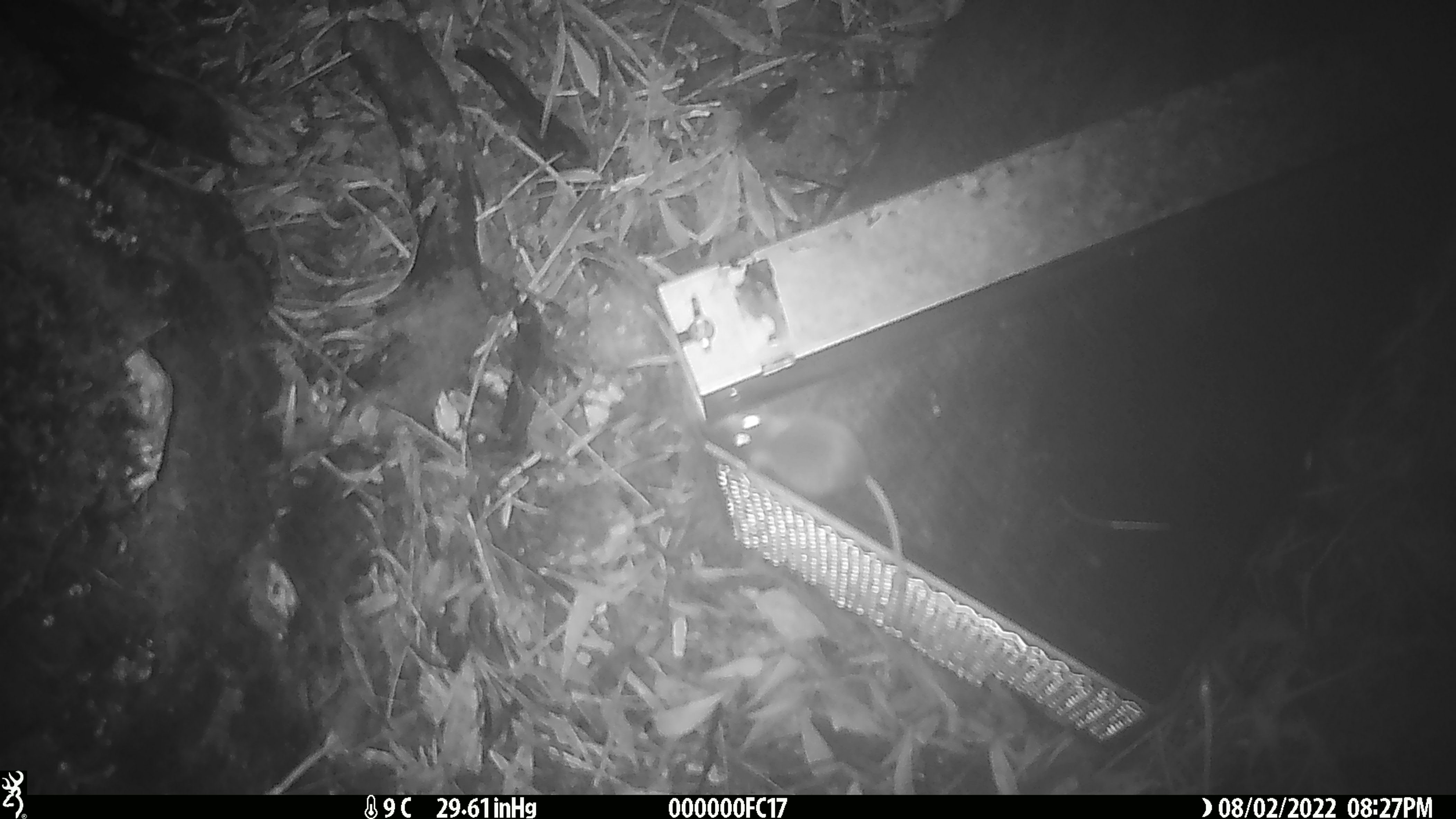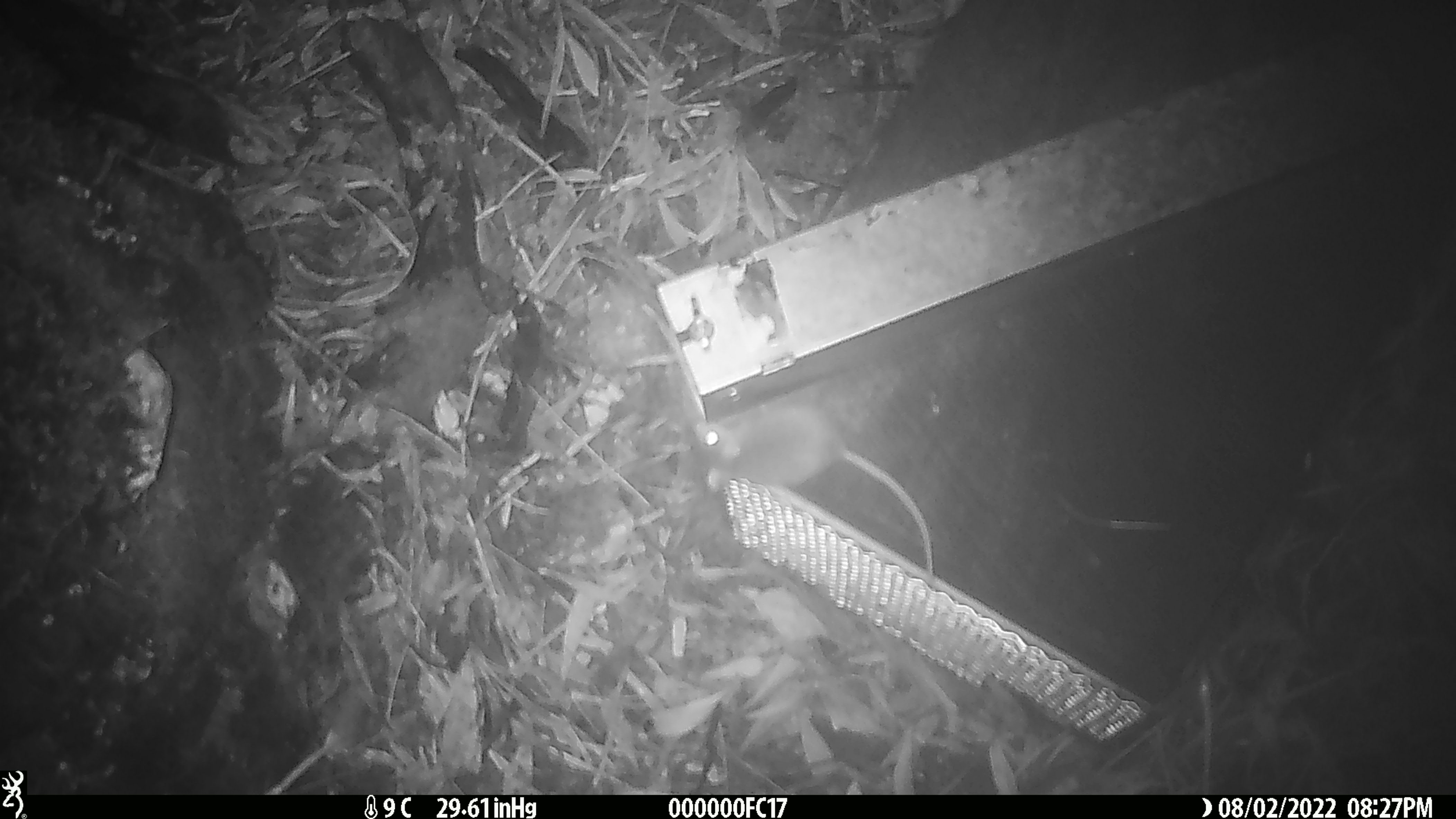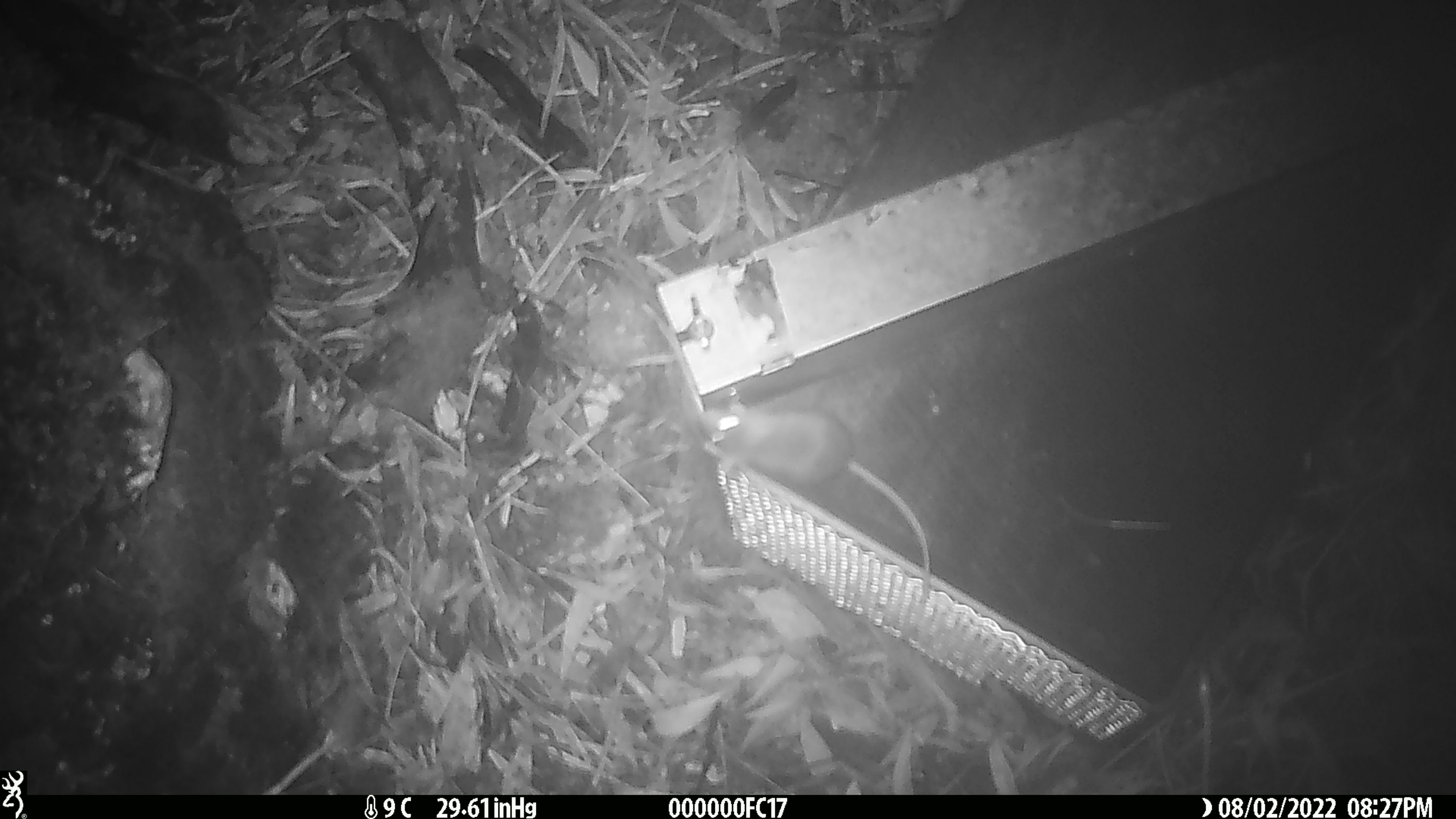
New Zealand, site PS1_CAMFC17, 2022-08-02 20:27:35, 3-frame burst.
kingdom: Animalia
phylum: Chordata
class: Mammalia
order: Rodentia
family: Muridae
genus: Mus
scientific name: Mus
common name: mouse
Mouse (Mus).